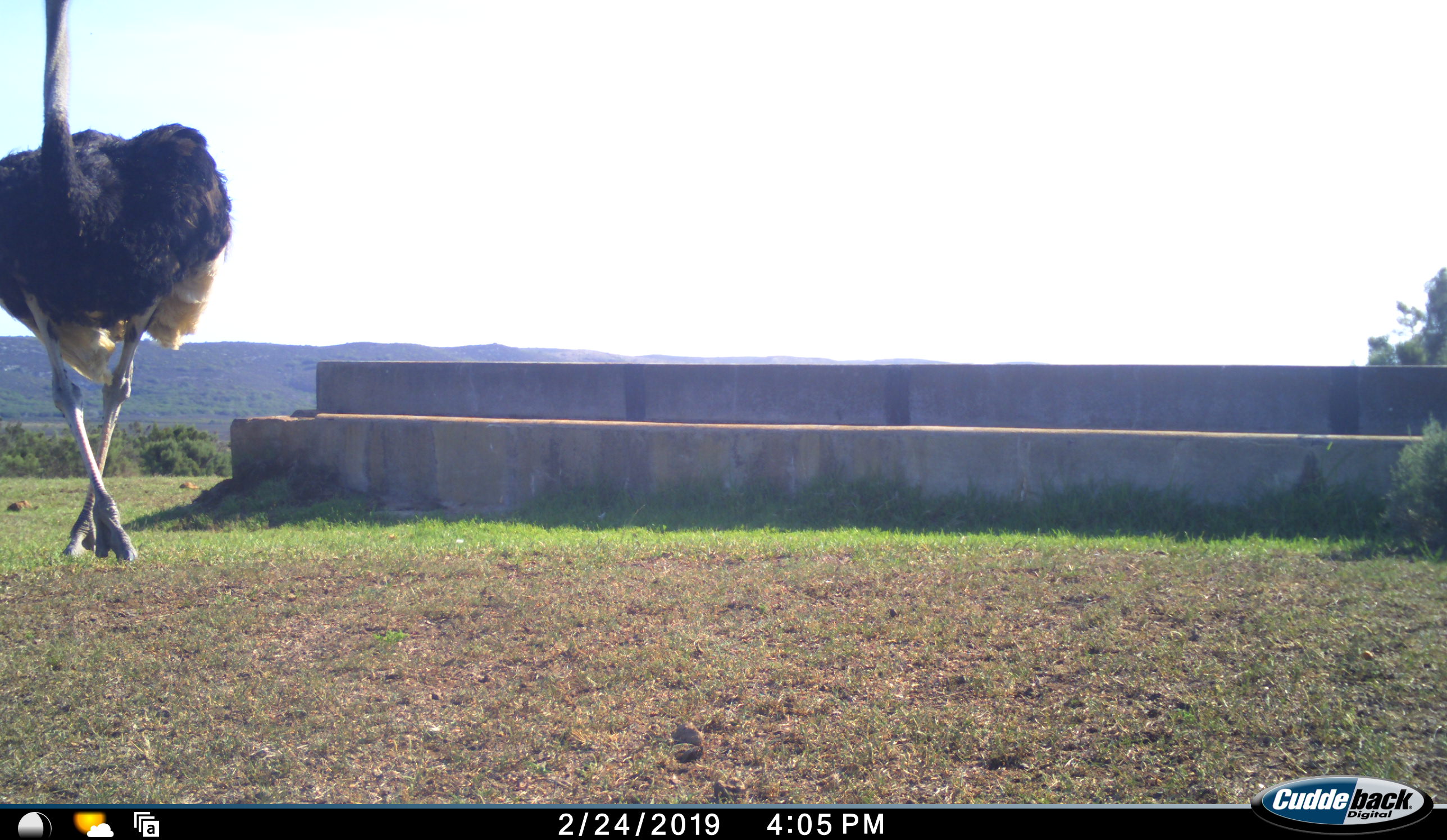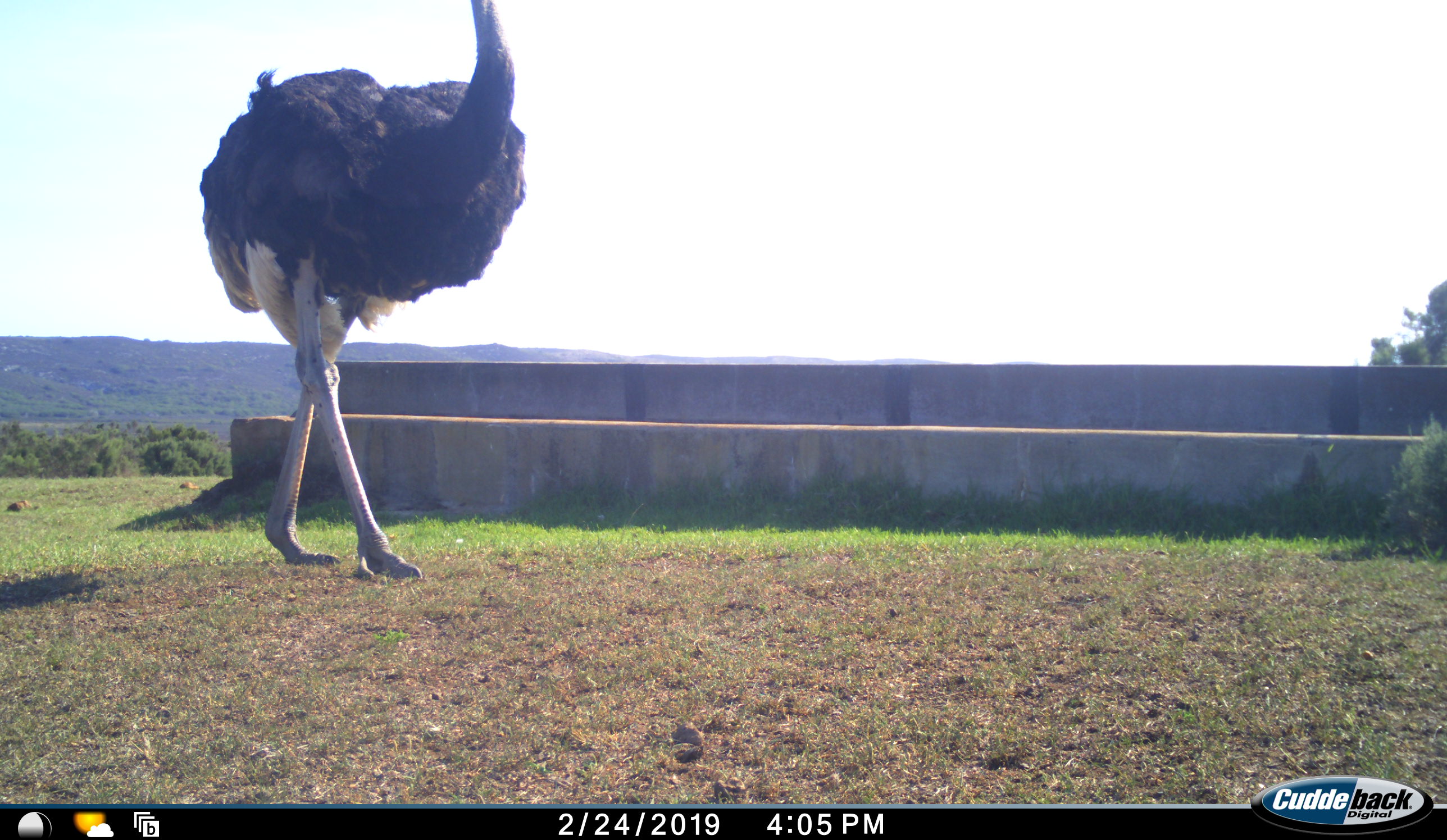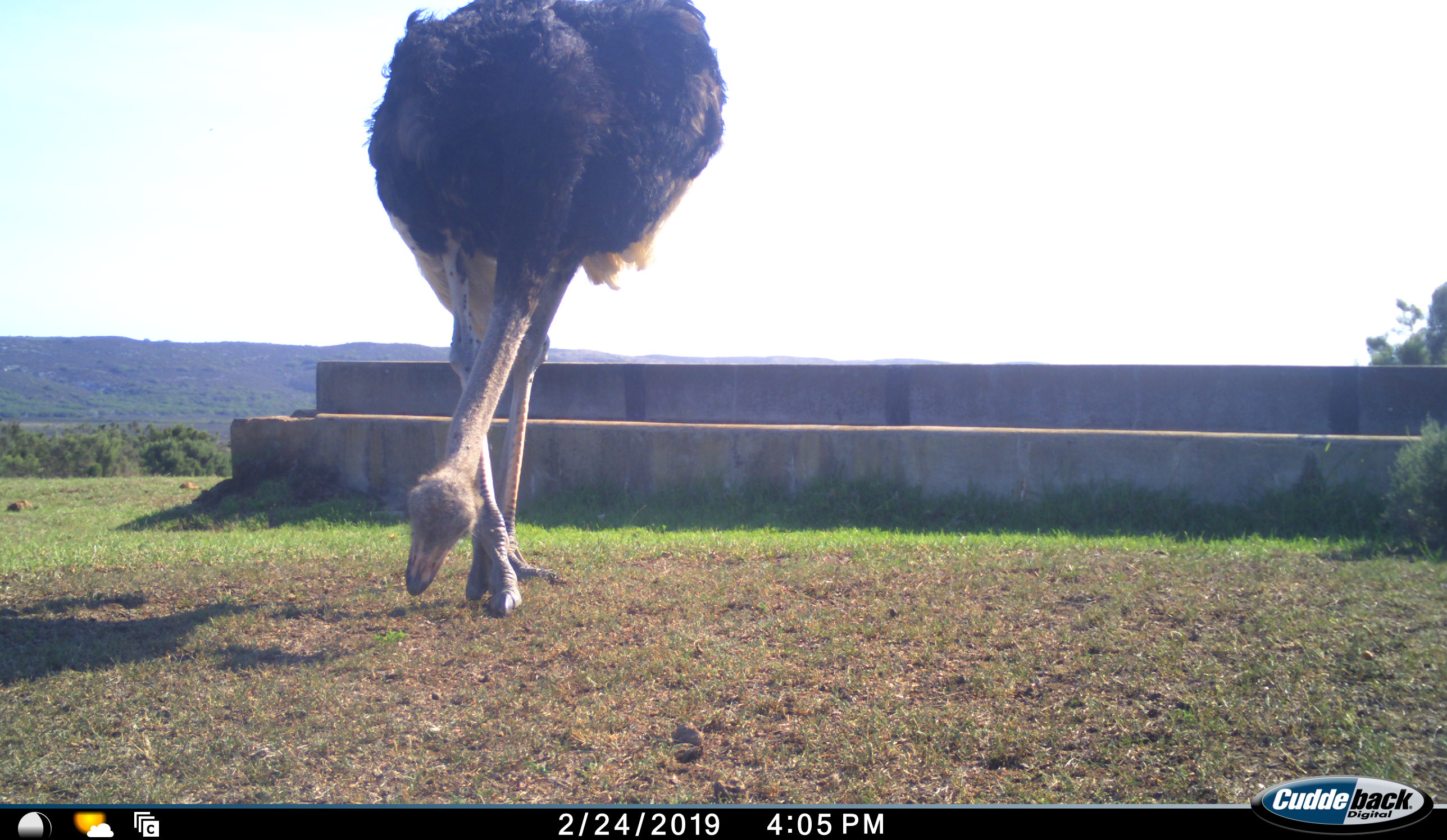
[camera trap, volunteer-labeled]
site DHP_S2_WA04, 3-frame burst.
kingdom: Animalia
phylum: Chordata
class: Aves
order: Struthioniformes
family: Struthionidae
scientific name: Struthionidae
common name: ostrich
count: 1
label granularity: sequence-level